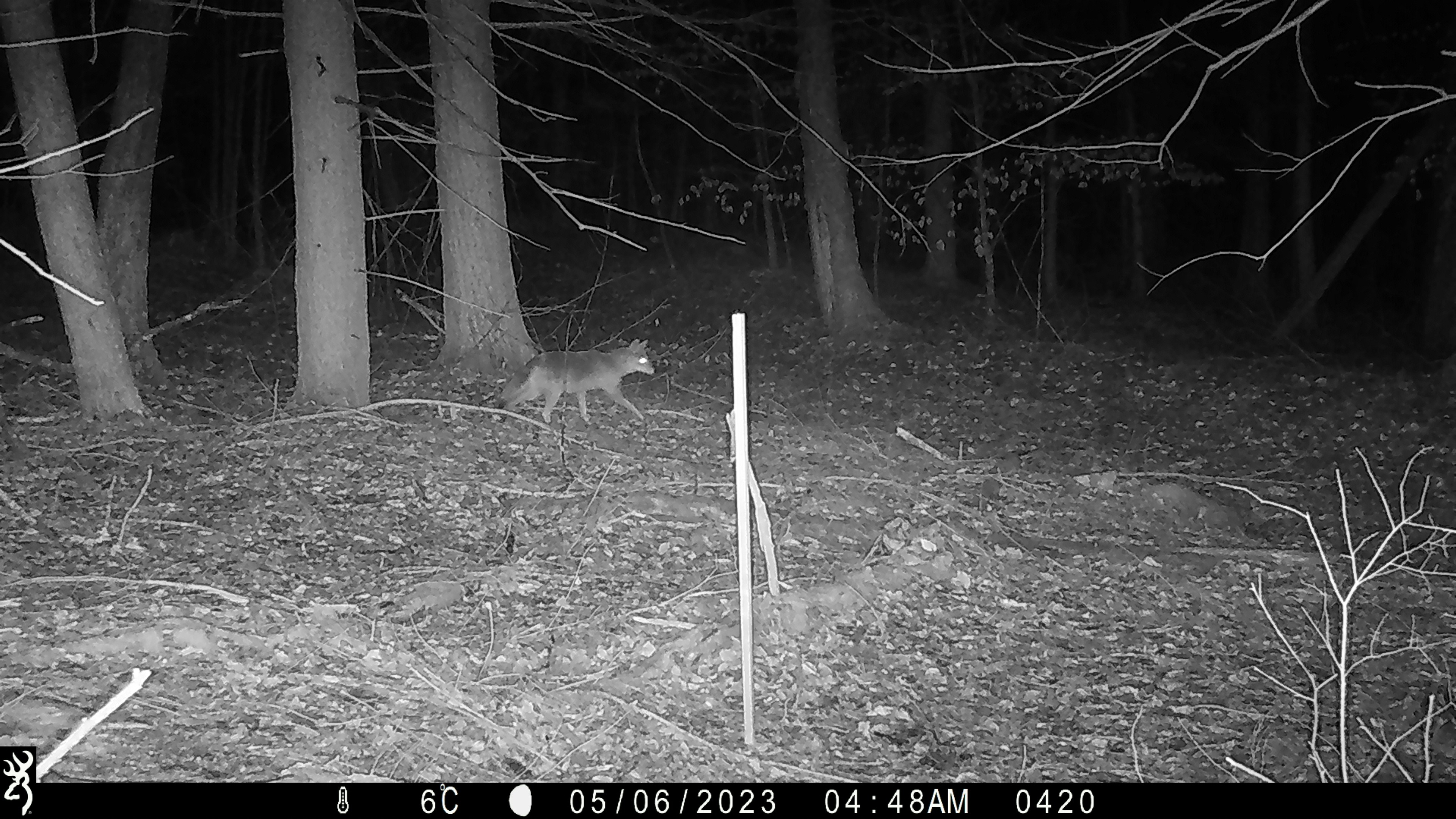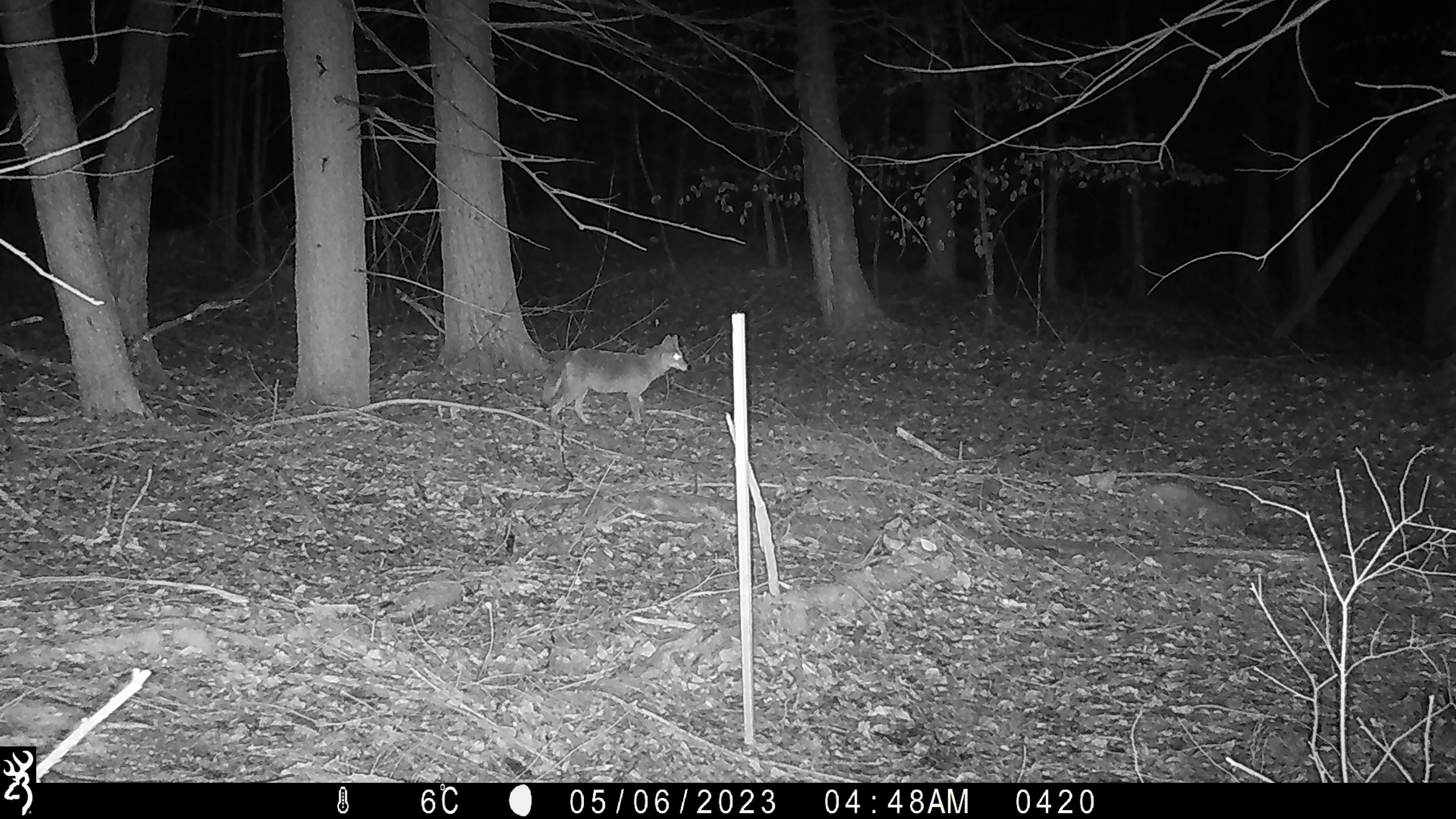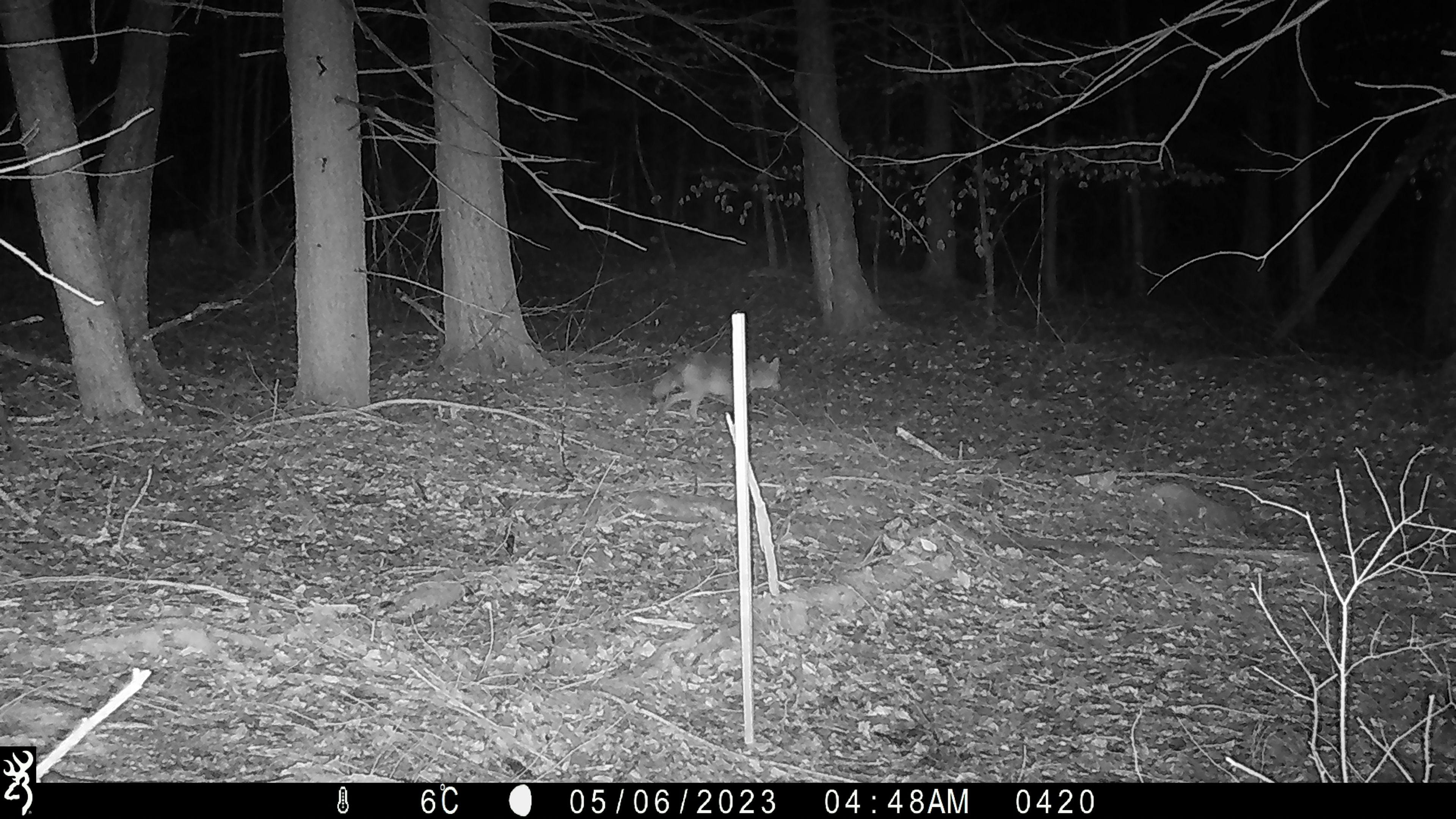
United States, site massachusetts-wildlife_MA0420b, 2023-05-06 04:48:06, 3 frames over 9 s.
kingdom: Animalia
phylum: Chordata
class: Mammalia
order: Carnivora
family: Canidae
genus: Canis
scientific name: Canis latrans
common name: coyote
Coyote (Canis latrans).